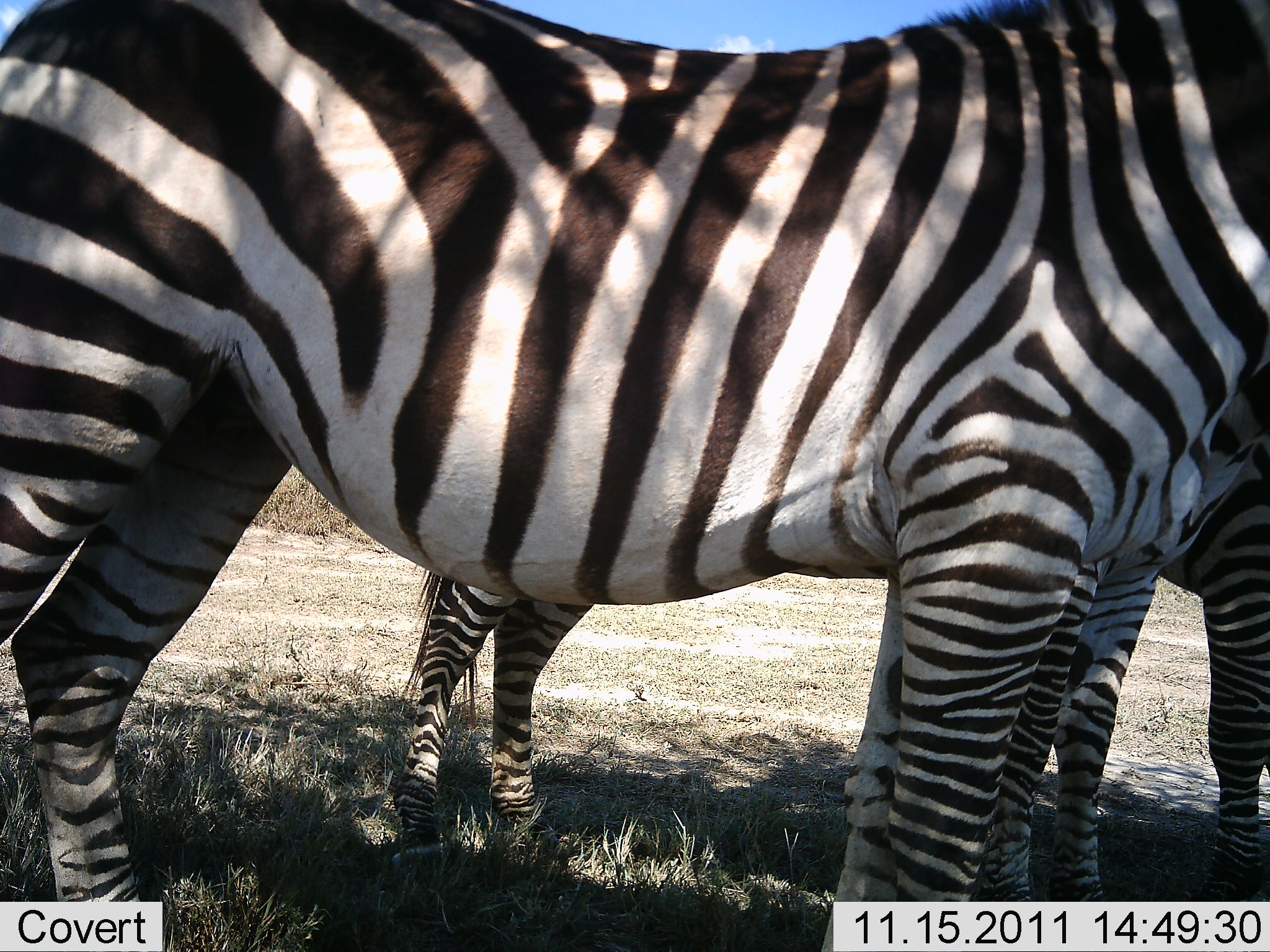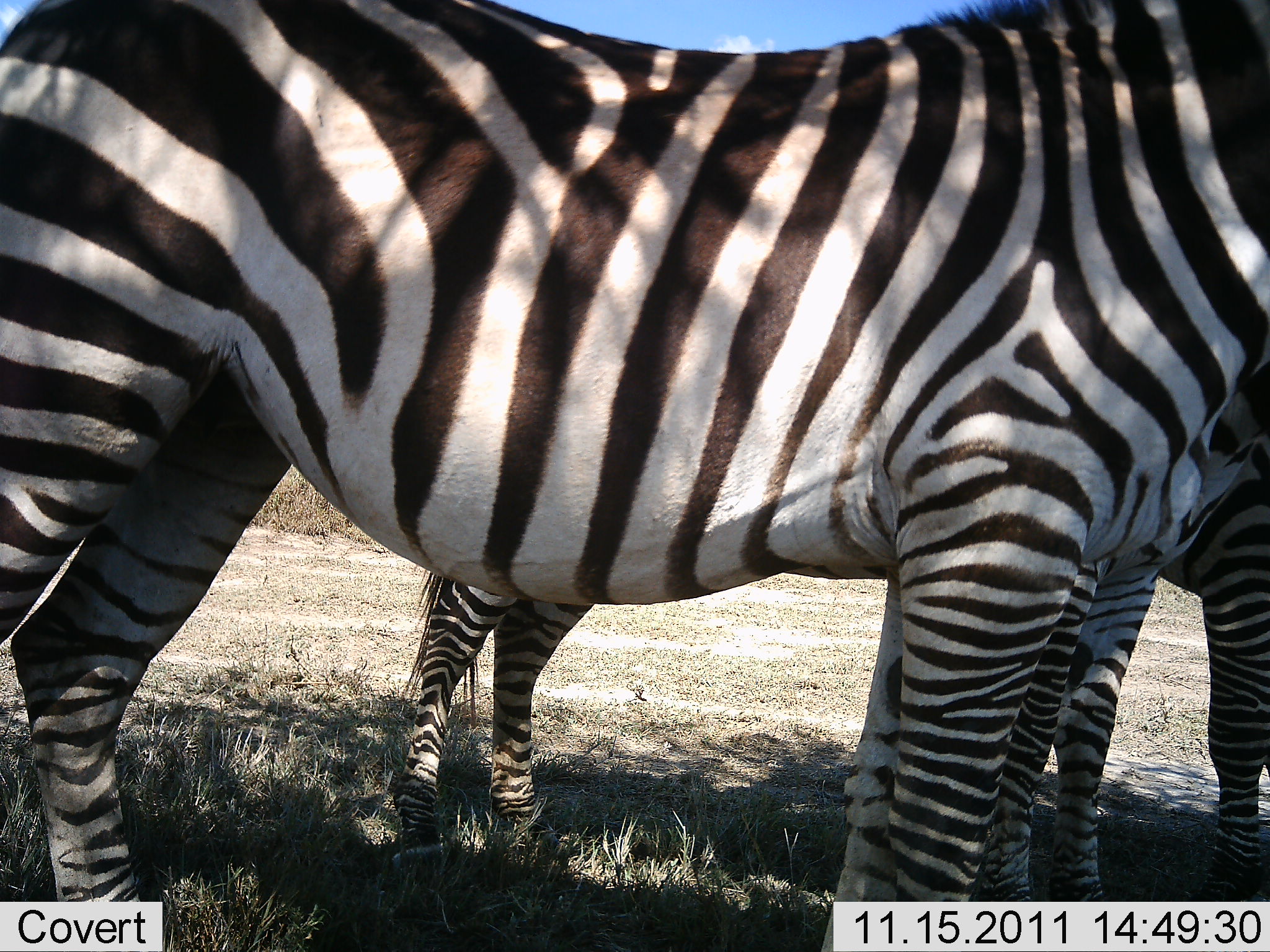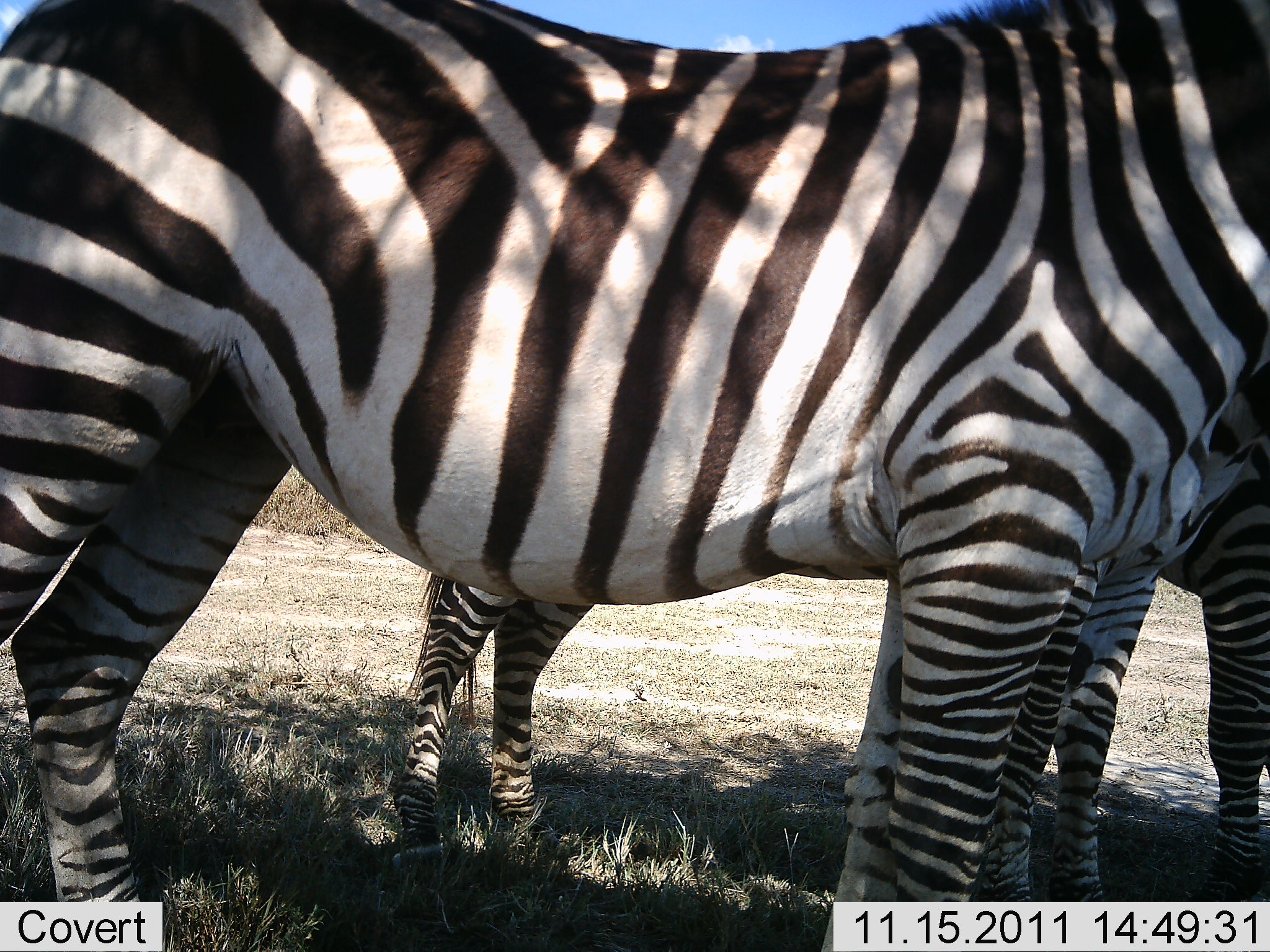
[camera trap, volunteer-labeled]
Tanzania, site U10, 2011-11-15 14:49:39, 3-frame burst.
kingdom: Animalia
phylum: Chordata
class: Mammalia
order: Perissodactyla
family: Equidae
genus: Equus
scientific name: Equus quagga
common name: plains zebra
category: zebra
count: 3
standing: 100%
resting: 10%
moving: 0%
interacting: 0%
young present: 10%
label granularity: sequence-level